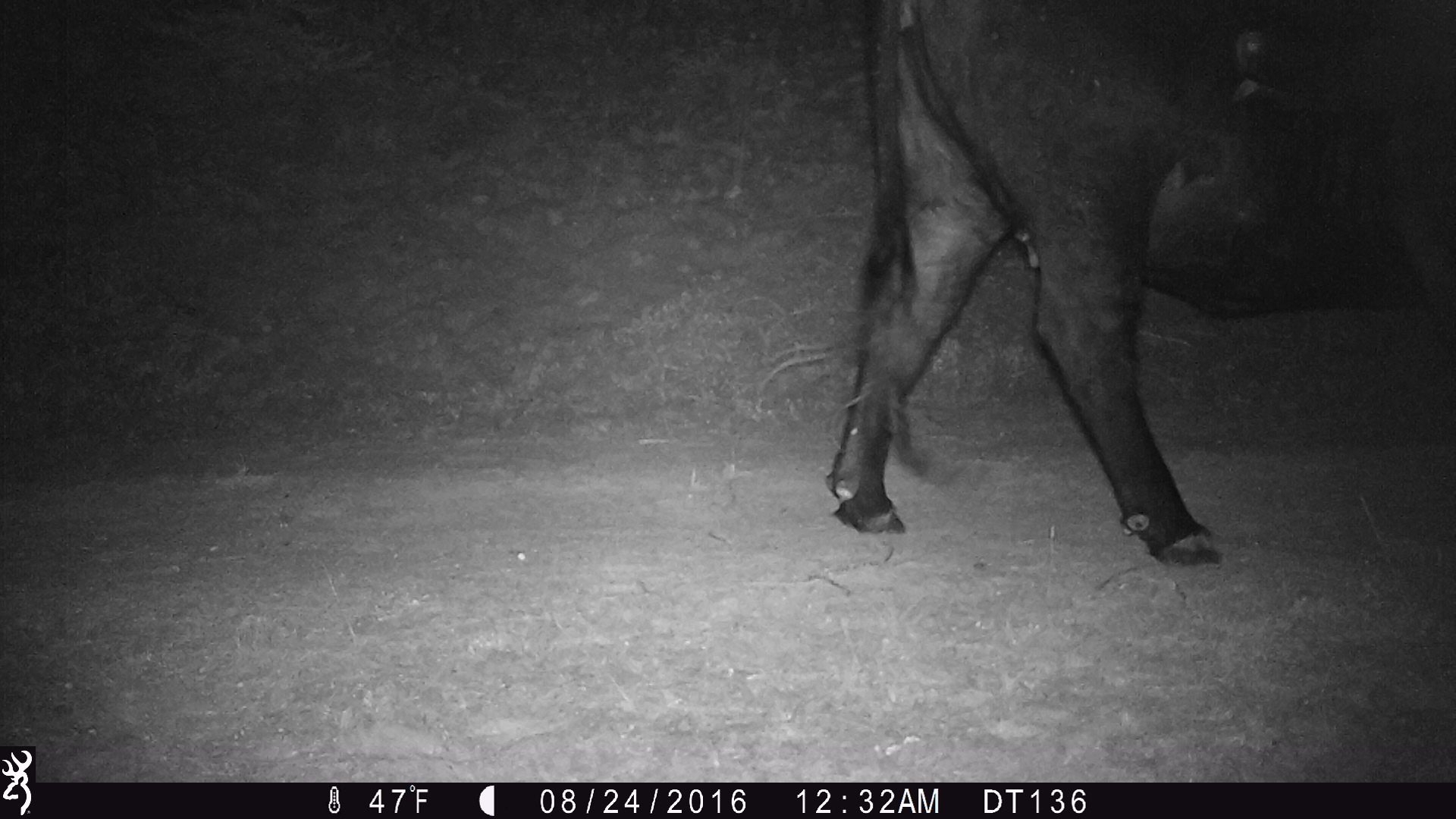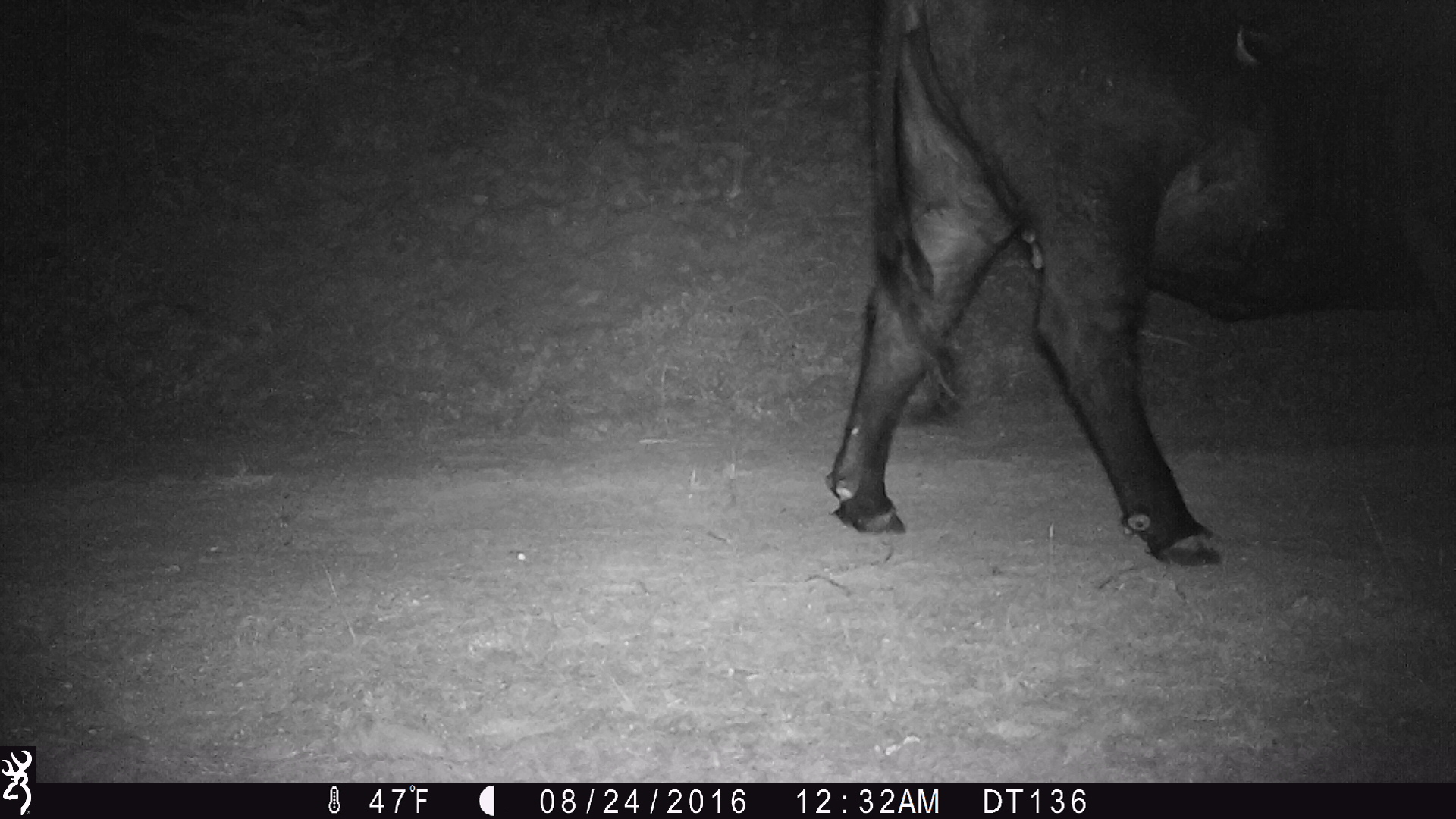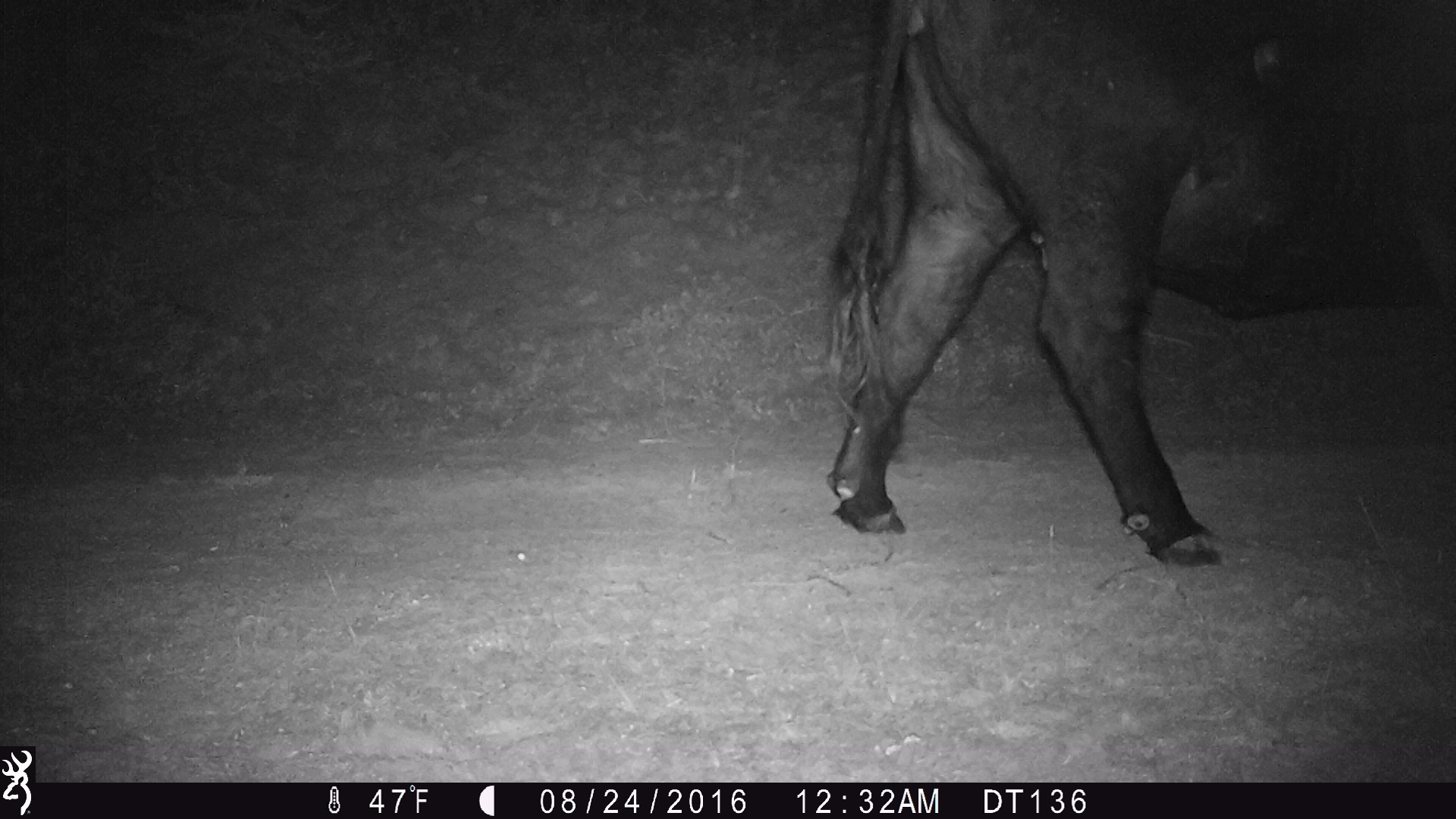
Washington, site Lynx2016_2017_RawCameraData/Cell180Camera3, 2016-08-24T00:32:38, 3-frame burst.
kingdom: Animalia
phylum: Chordata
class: Mammalia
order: Artiodactyla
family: Bovidae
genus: Bos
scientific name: Bos taurus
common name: domestic cattle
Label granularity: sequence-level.